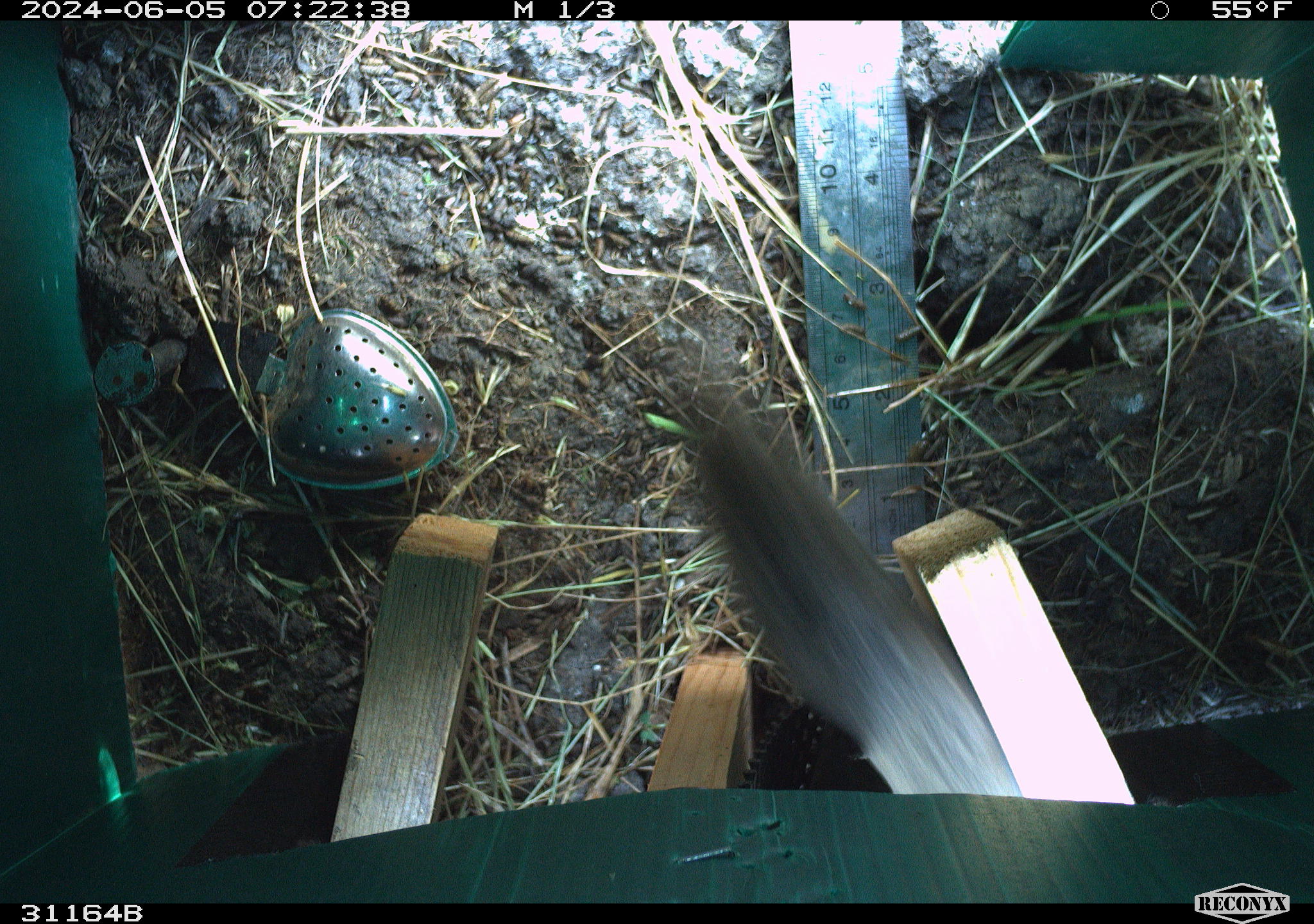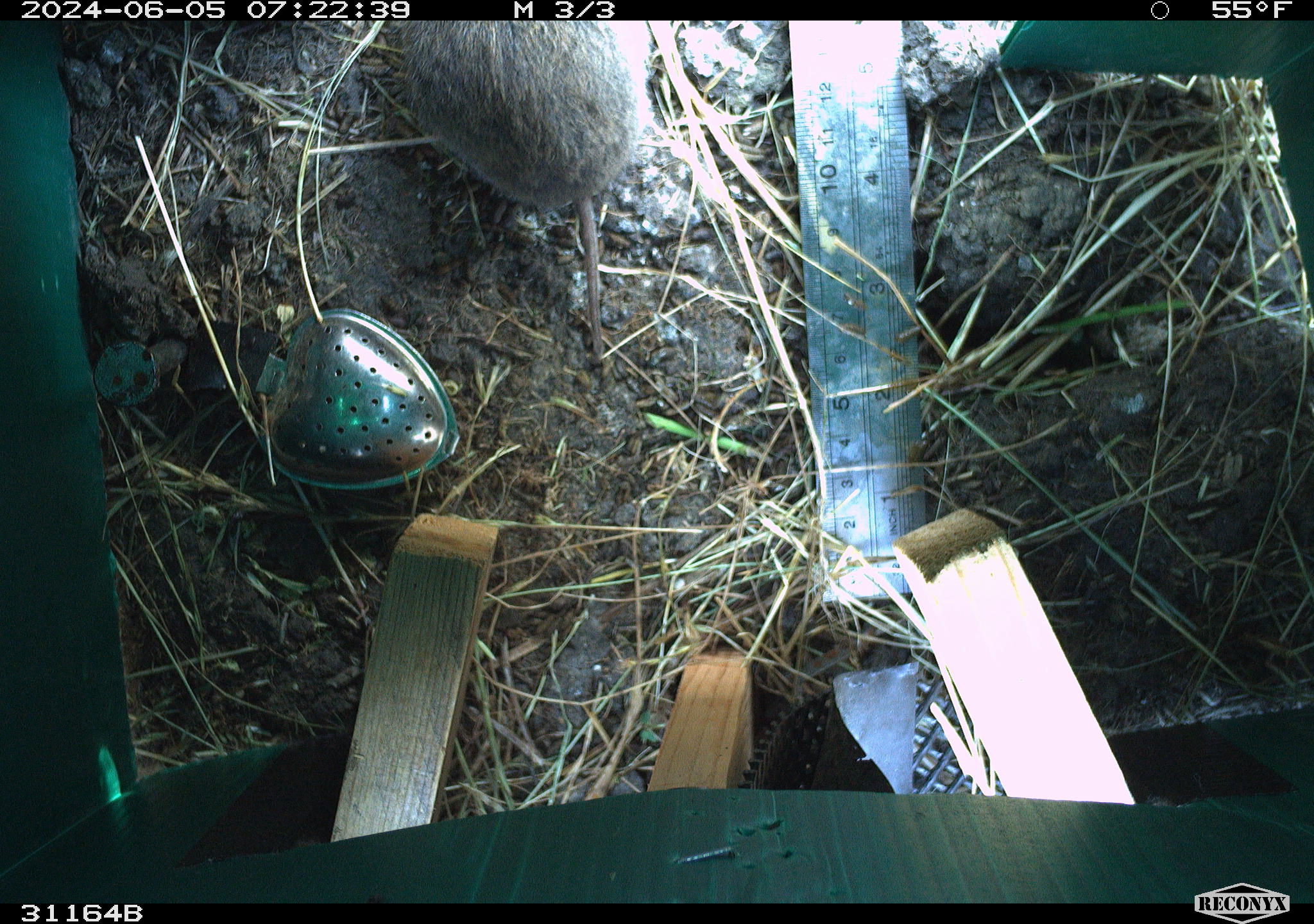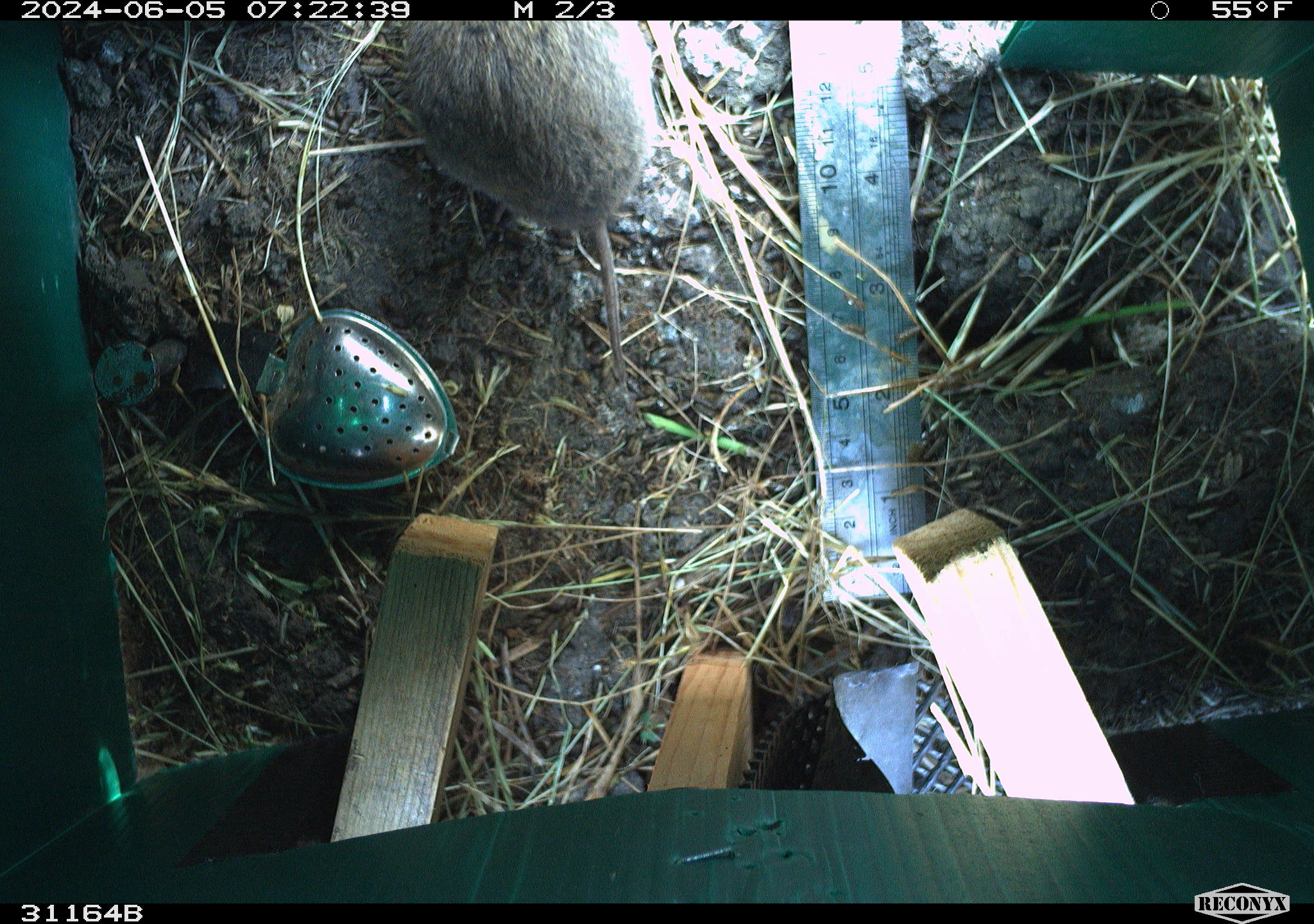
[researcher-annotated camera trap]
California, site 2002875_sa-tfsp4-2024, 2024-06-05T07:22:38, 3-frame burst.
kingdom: Animalia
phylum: Chordata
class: Mammalia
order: Rodentia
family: Cricetidae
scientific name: Arvicolinae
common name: voles, lemmings, and muskrats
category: arvicolinae subfamily